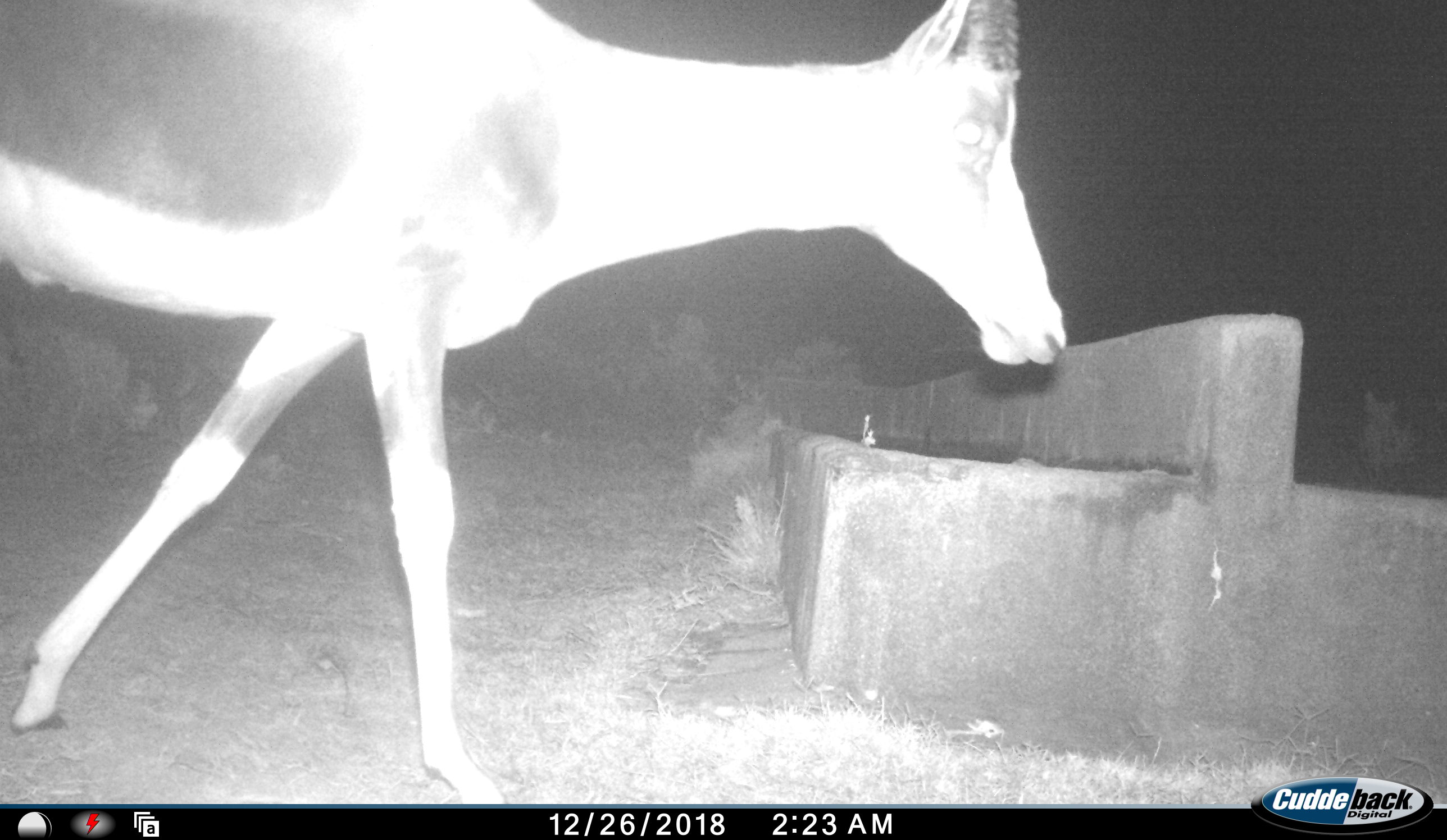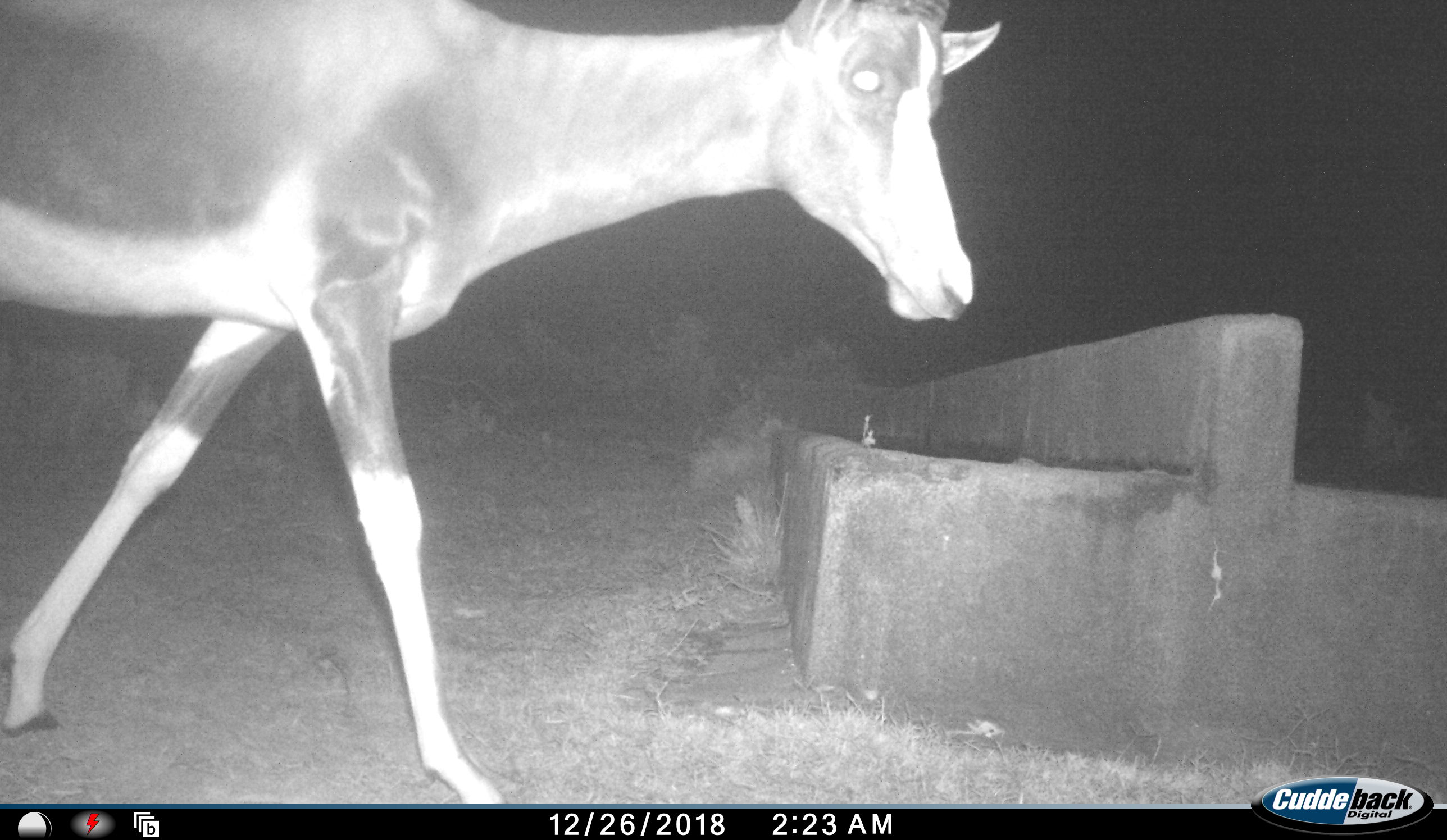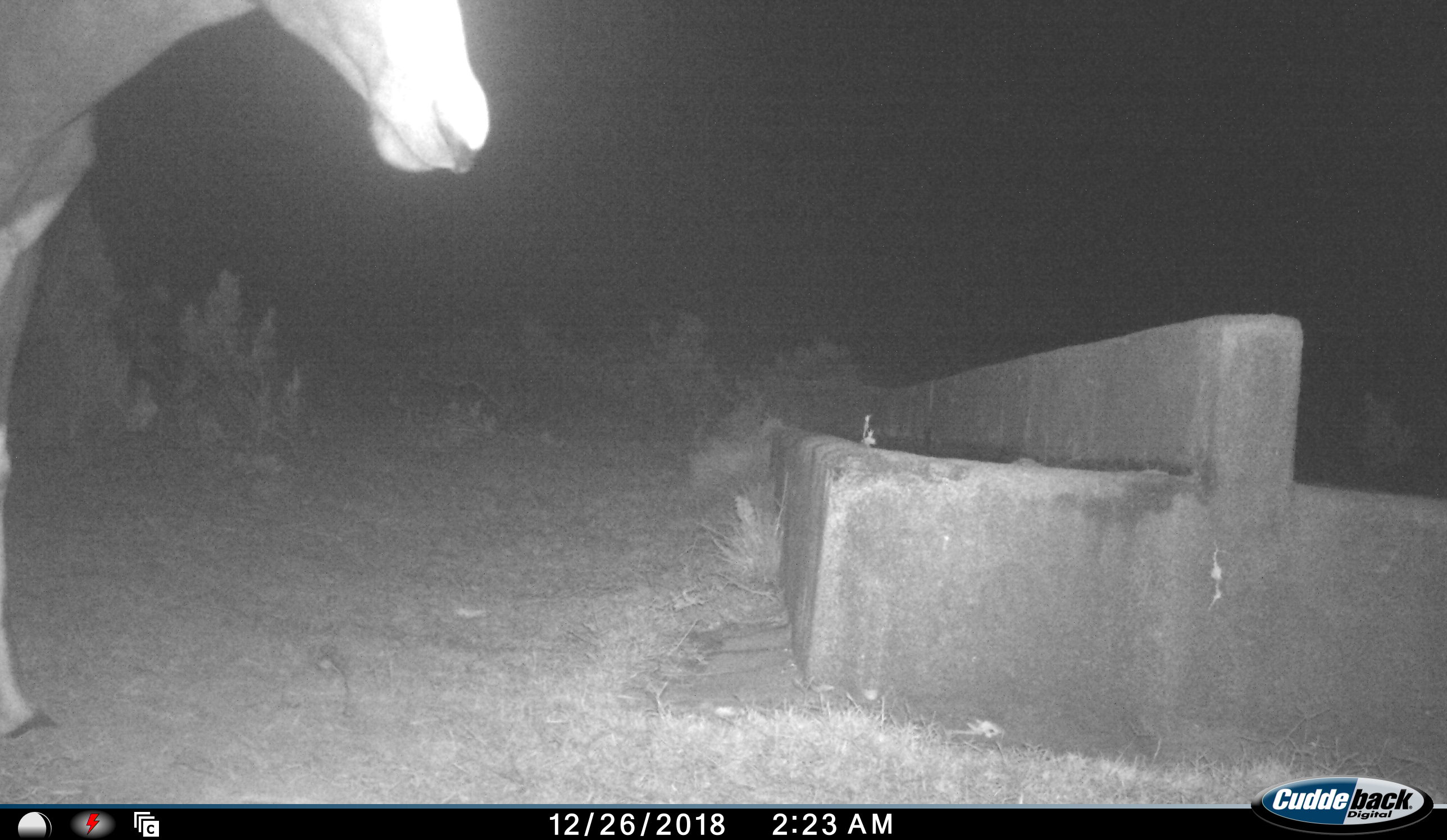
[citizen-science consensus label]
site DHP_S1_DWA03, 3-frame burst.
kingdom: Animalia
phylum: Chordata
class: Mammalia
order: Artiodactyla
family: Bovidae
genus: Damaliscus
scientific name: Damaliscus pygargus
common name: bontebok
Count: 1.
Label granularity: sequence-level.